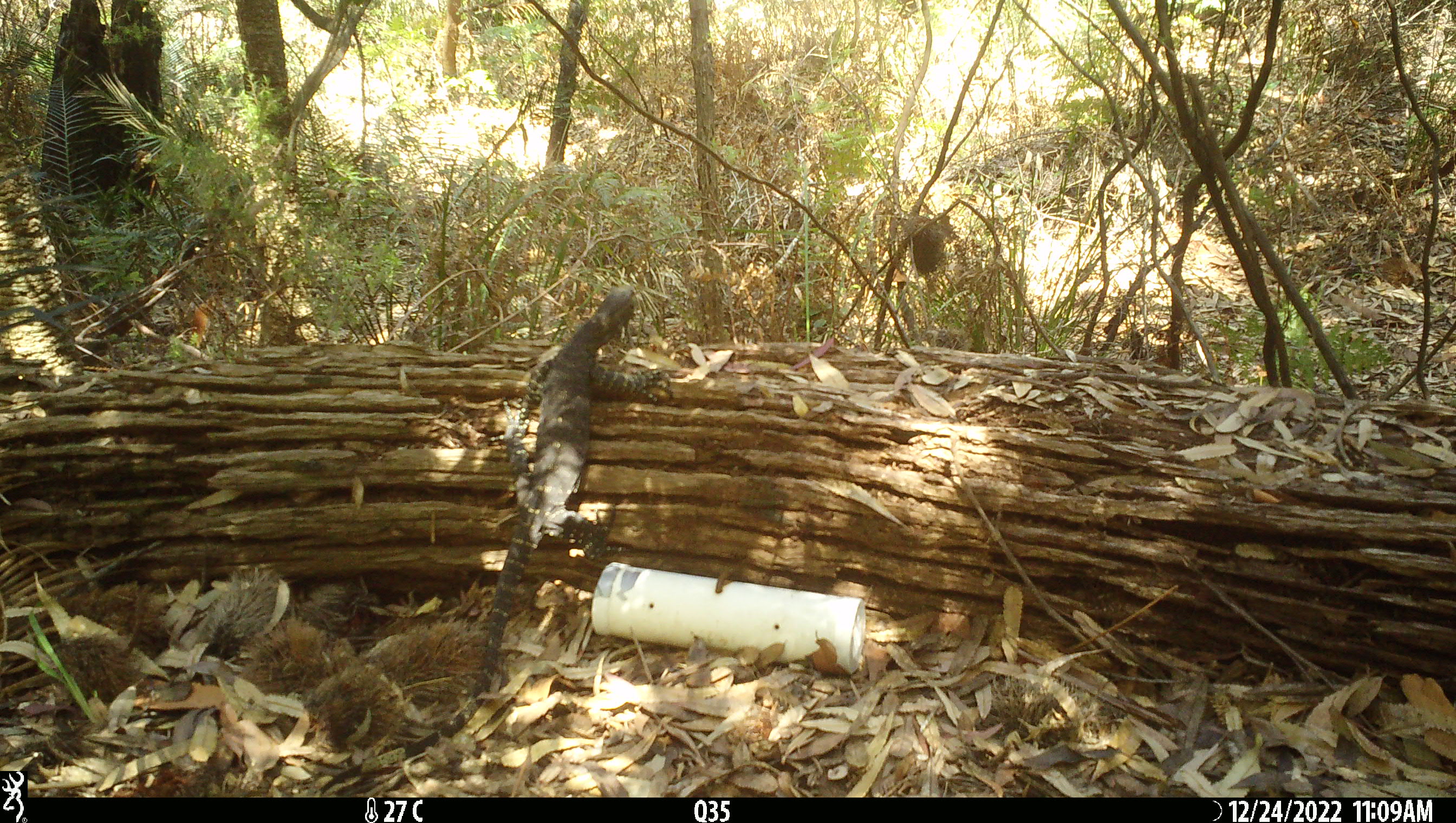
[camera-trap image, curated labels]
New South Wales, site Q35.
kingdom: Animalia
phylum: Chordata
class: Reptilia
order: Squamata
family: Varanidae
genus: Varanus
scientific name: Varanus varius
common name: lace monitor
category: goanna